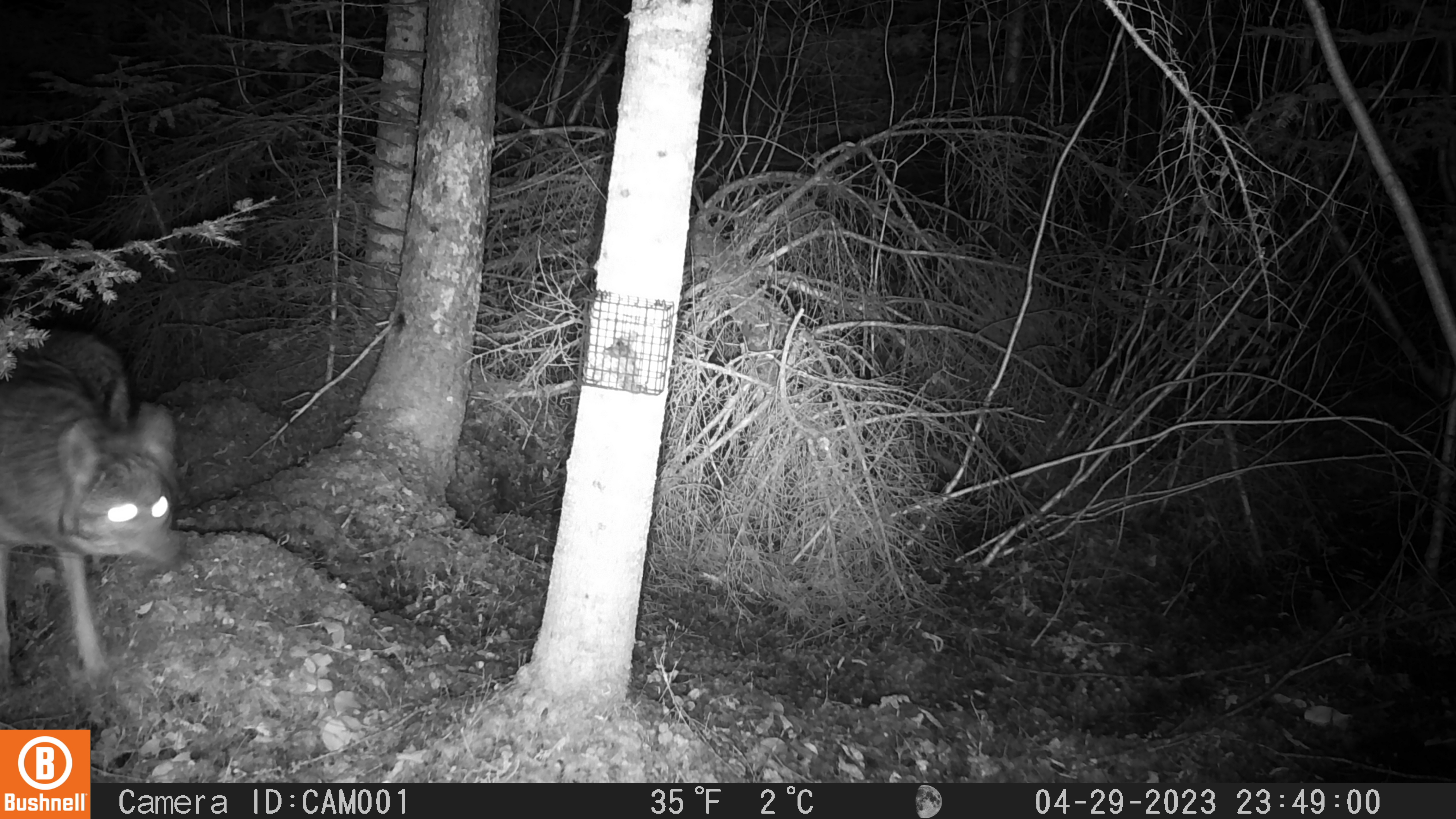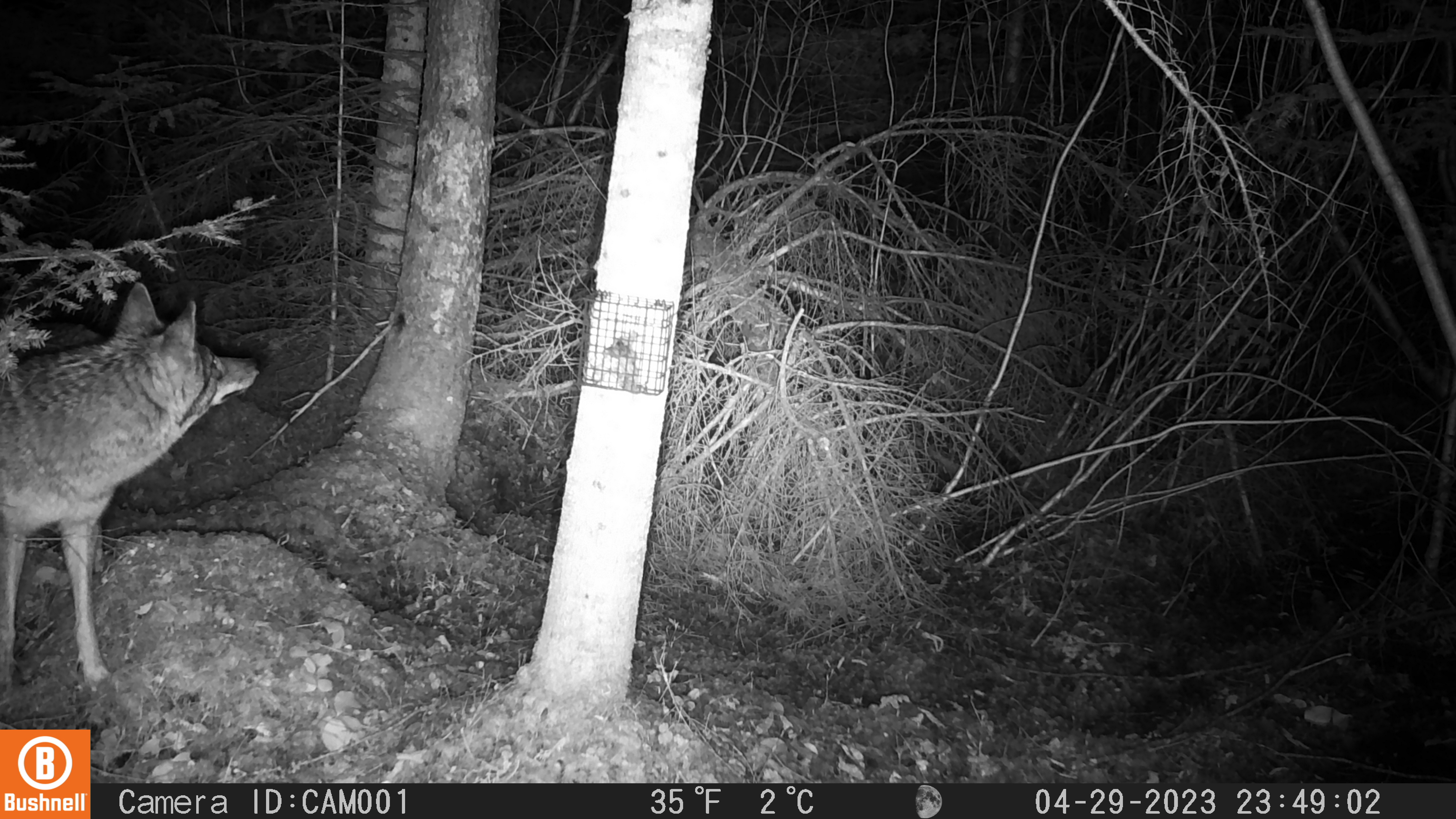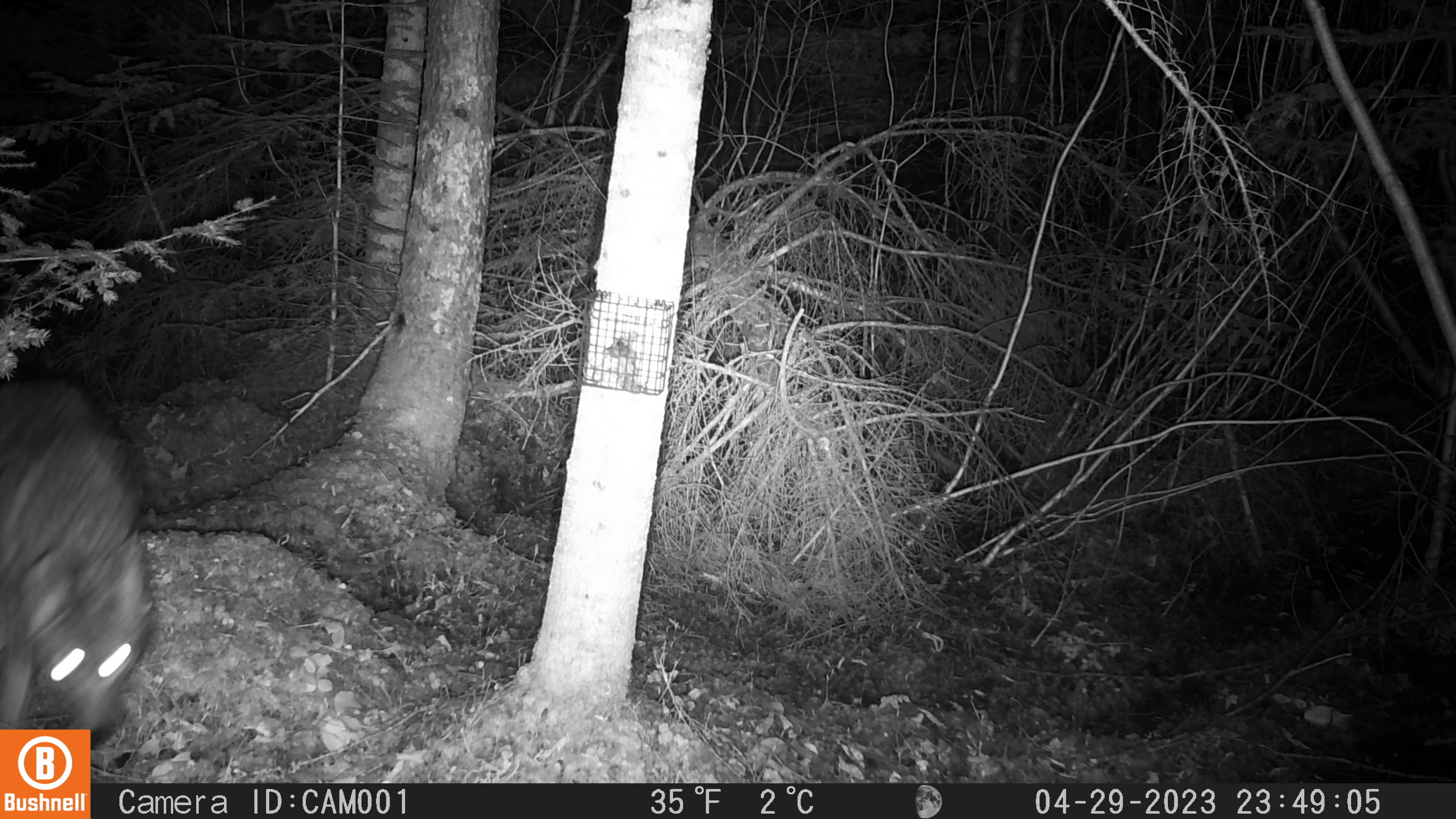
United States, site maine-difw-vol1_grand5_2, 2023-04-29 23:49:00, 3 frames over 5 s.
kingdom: Animalia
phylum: Chordata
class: Mammalia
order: Carnivora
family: Canidae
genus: Canis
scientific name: Canis latrans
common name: coyote